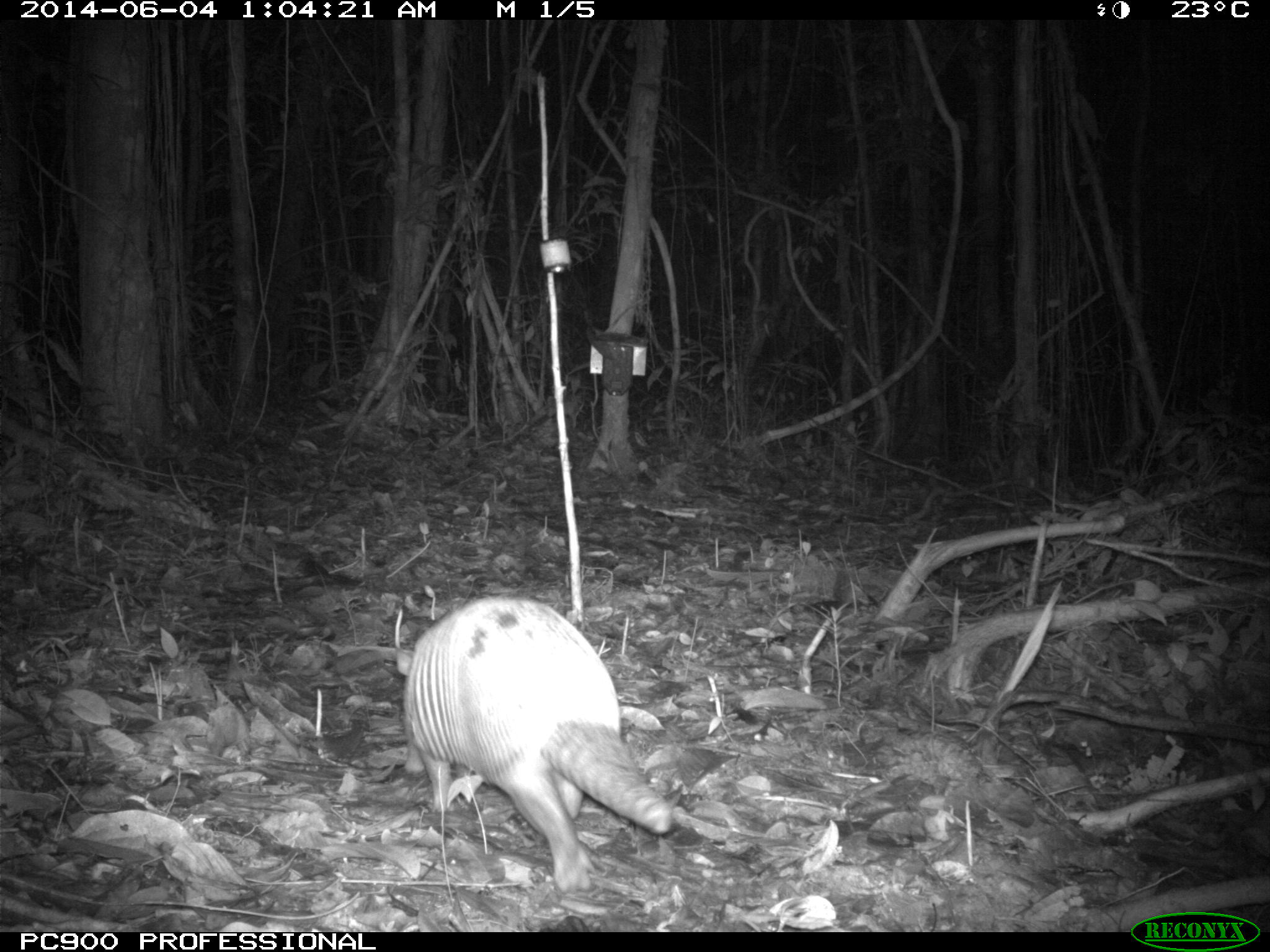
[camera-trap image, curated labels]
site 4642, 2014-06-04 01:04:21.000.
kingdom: Animalia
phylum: Chordata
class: Mammalia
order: Cingulata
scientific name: Cingulata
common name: armadillo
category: unknown armadillo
Unknown armadillo (armadillo) (Cingulata), count 1, age adult, sex male.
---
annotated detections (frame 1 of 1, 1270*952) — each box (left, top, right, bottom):
unknown armadillo: (389, 593, 676, 892)